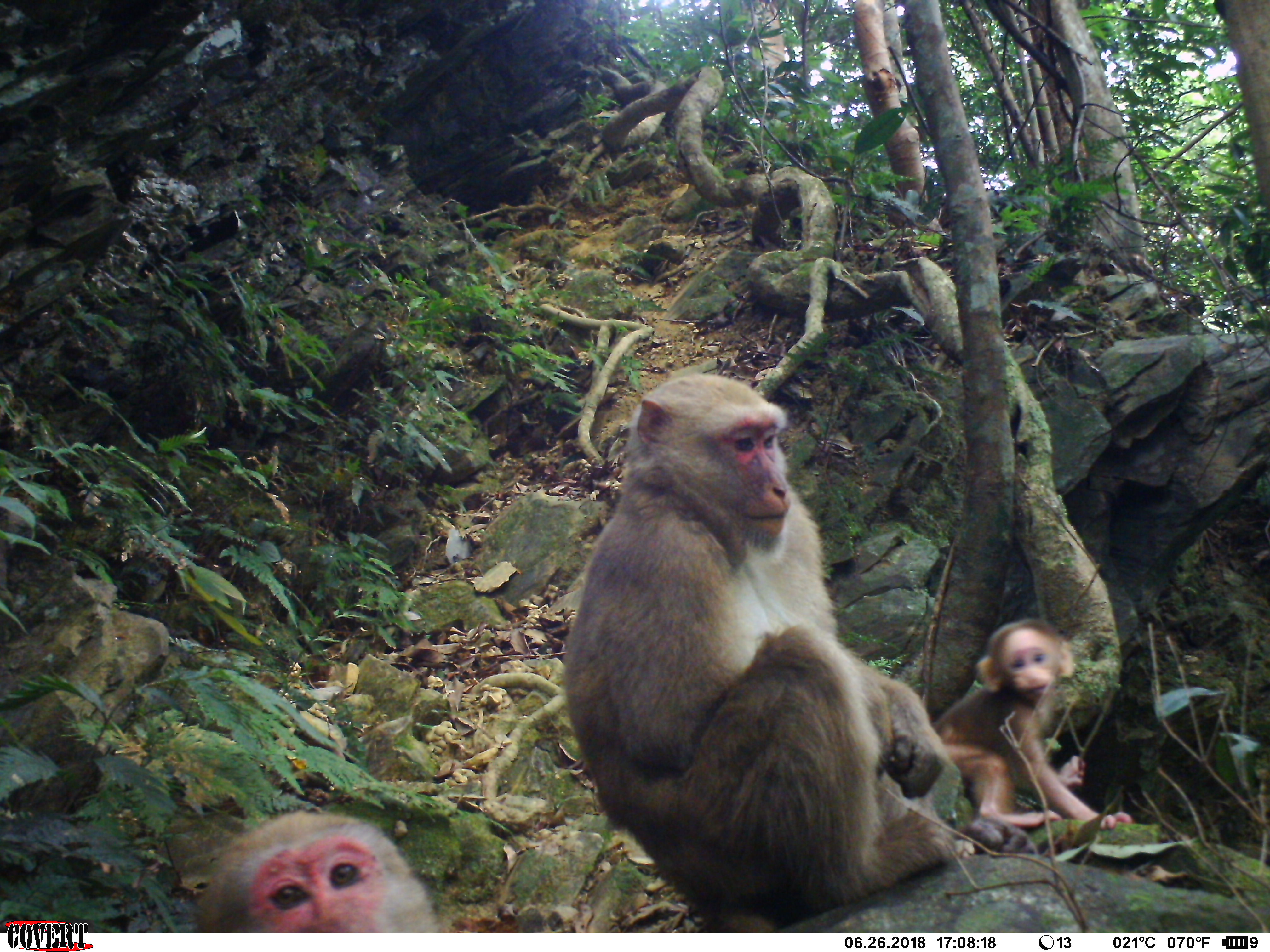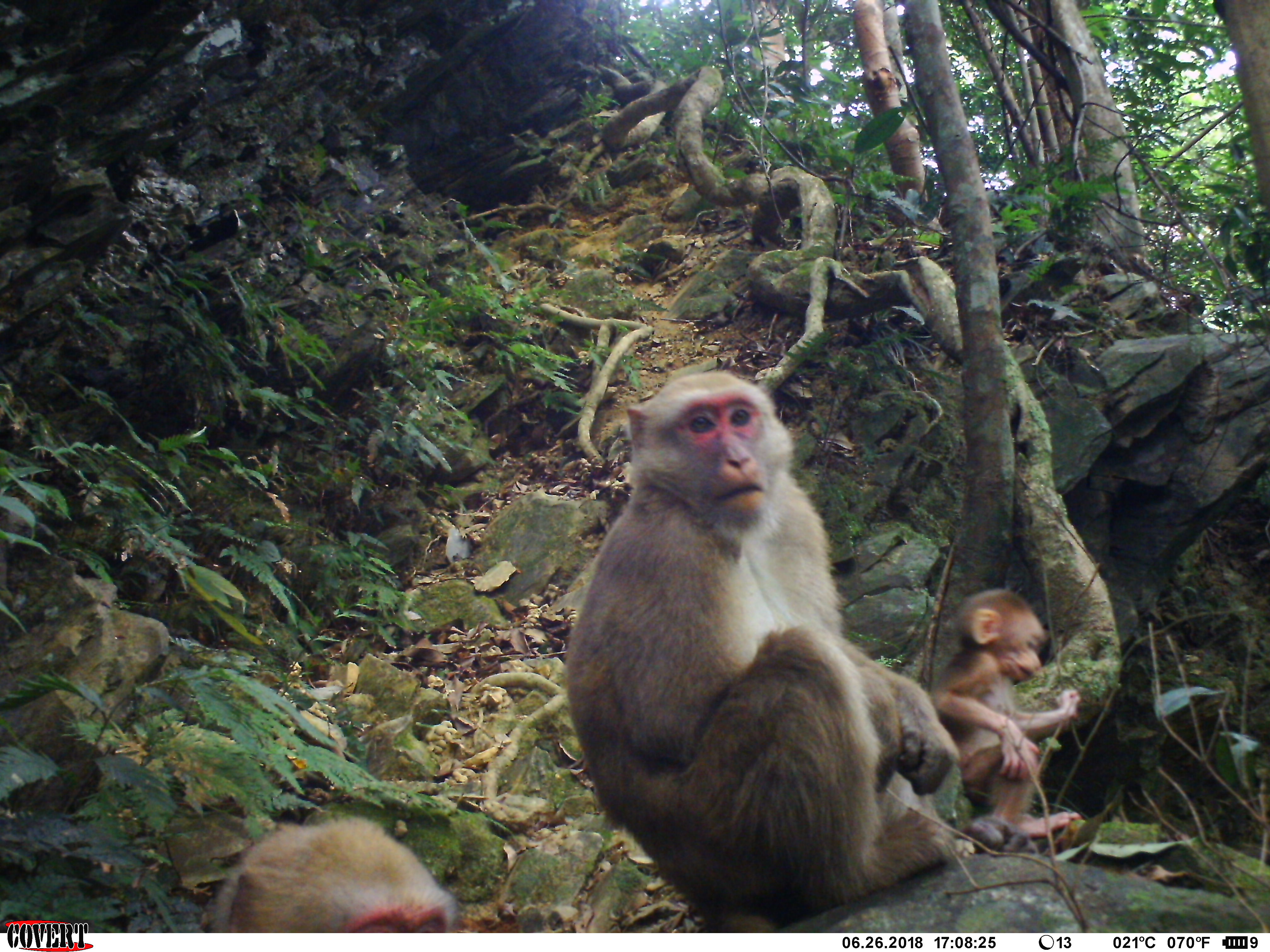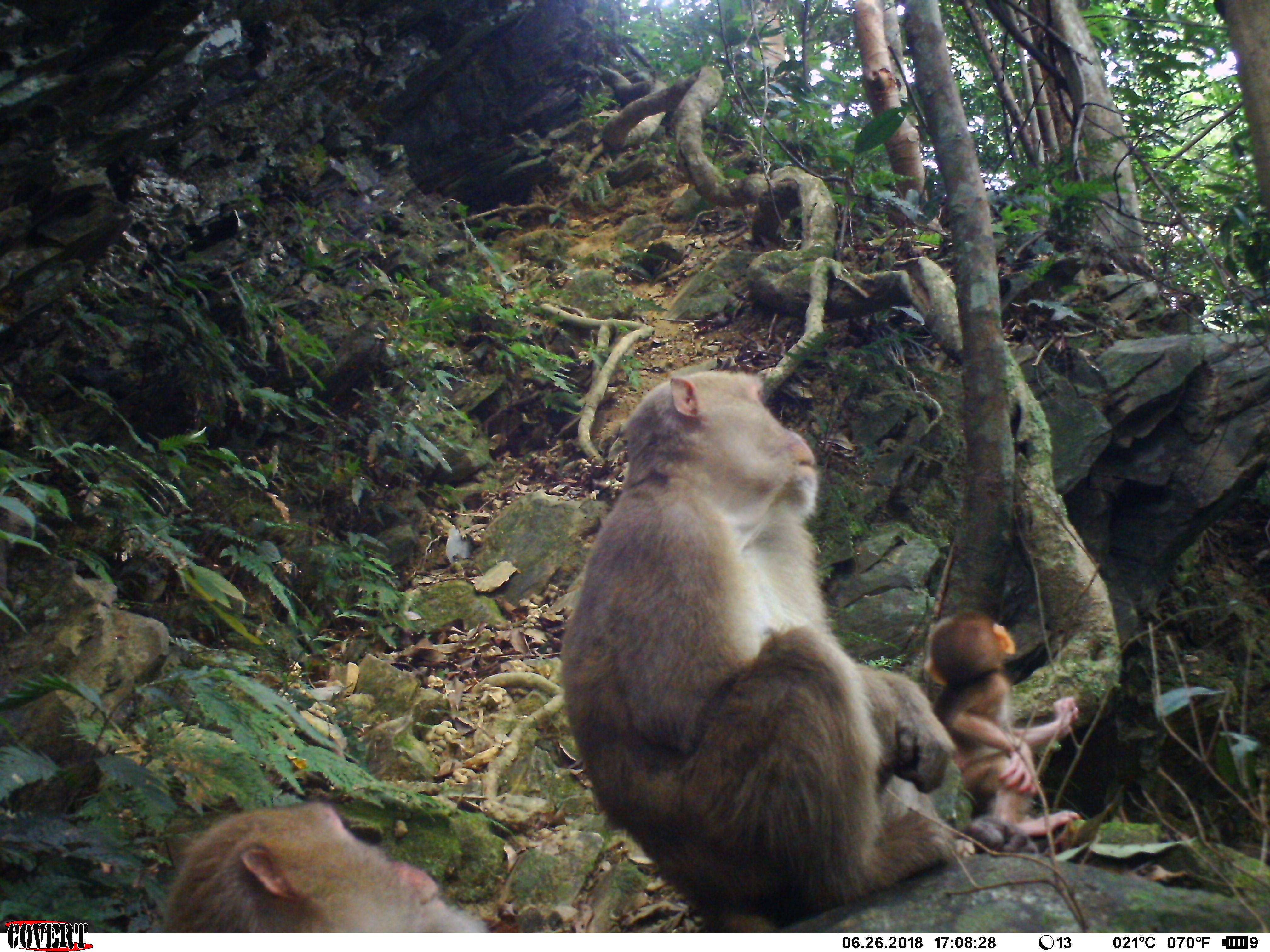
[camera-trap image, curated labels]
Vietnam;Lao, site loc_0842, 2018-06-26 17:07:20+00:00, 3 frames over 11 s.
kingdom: Animalia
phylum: Chordata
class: Mammalia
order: Primates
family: Cercopithecidae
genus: Macaca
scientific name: Macaca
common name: macaques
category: assam or rhesus macaque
Assam or rhesus macaque (macaques) (Macaca). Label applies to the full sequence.